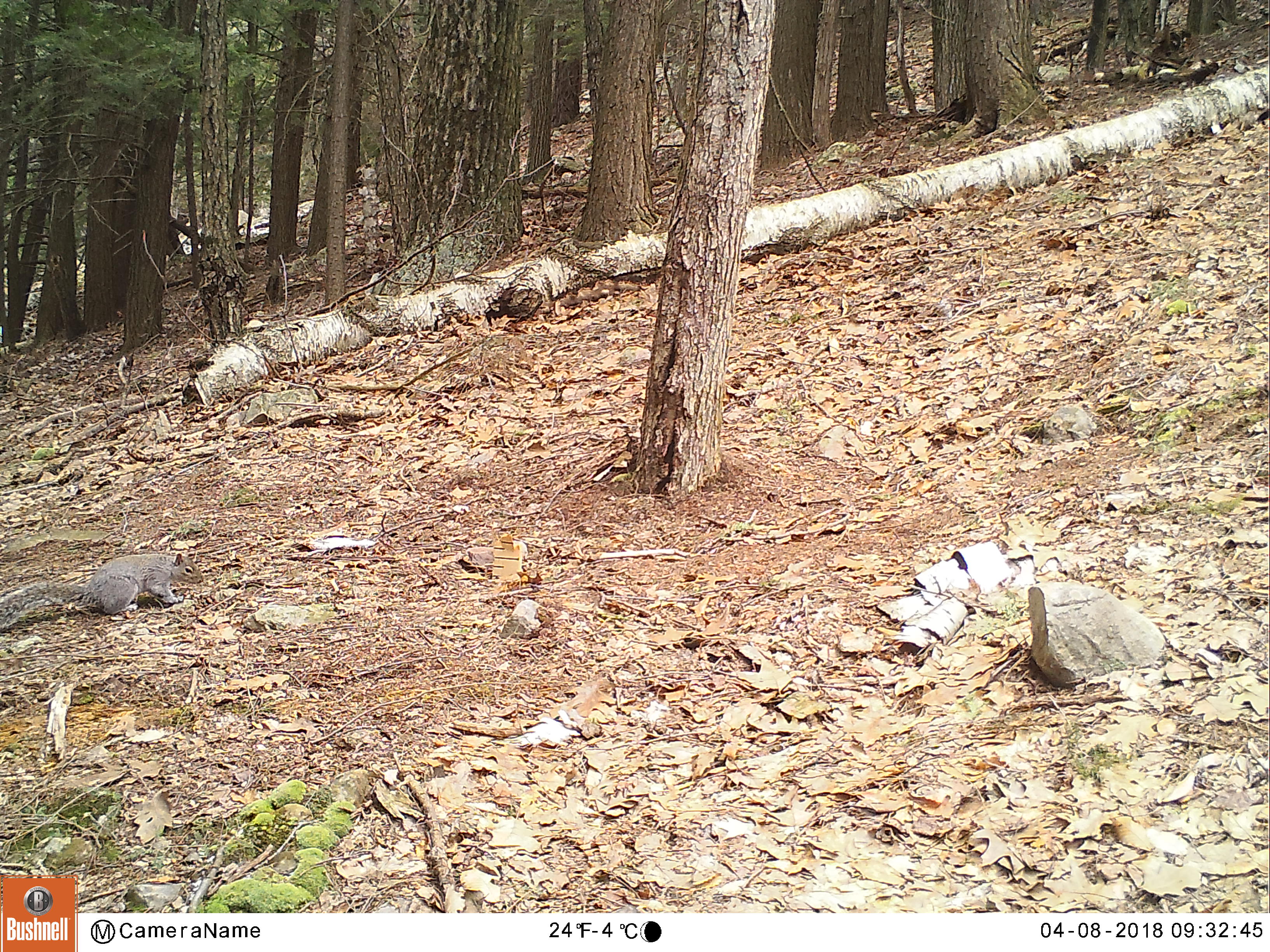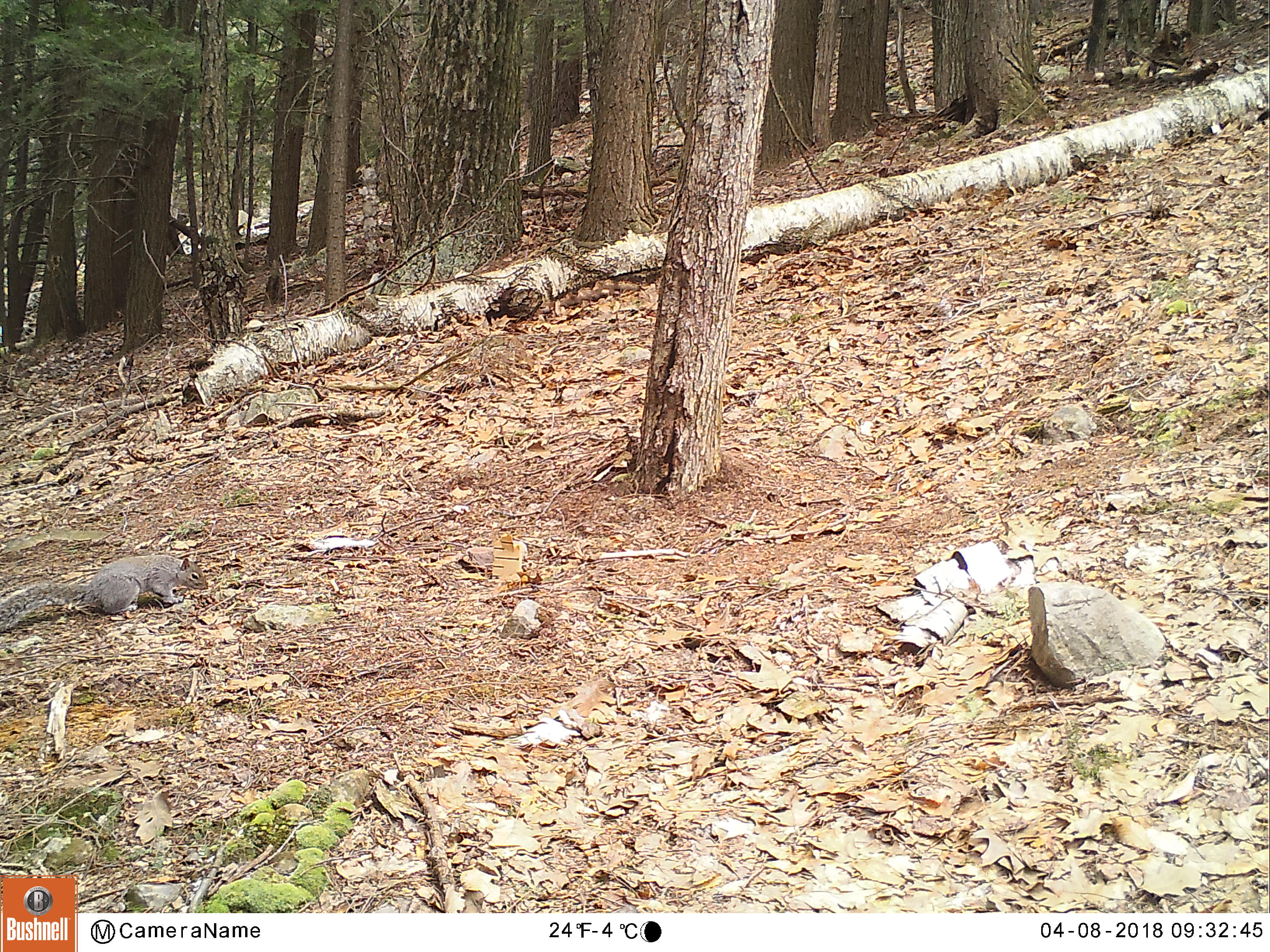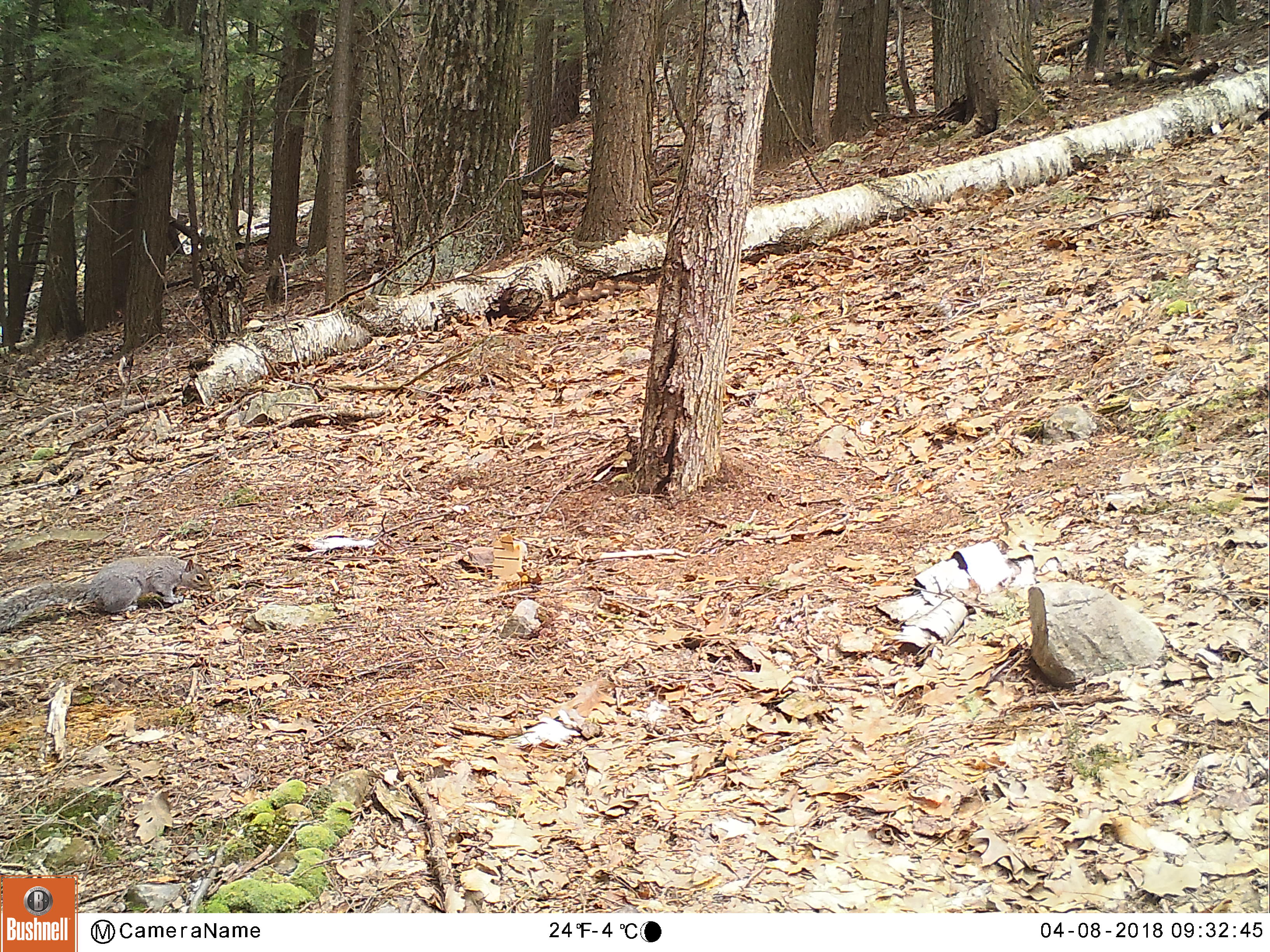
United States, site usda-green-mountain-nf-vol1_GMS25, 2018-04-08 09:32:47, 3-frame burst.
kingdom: Animalia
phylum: Chordata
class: Mammalia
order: Rodentia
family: Sciuridae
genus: Sciurus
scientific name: Sciurus carolinensis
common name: gray squirrel